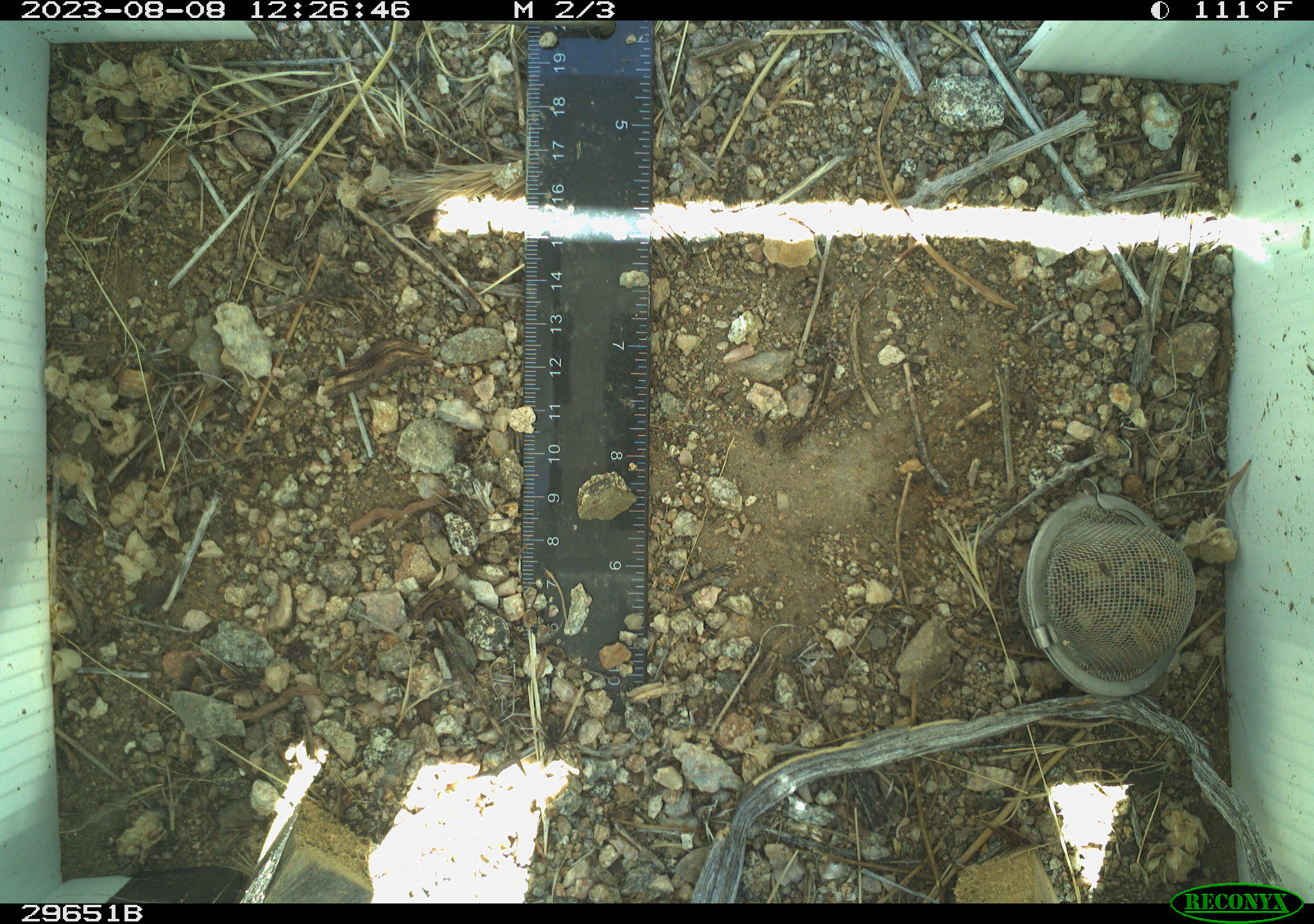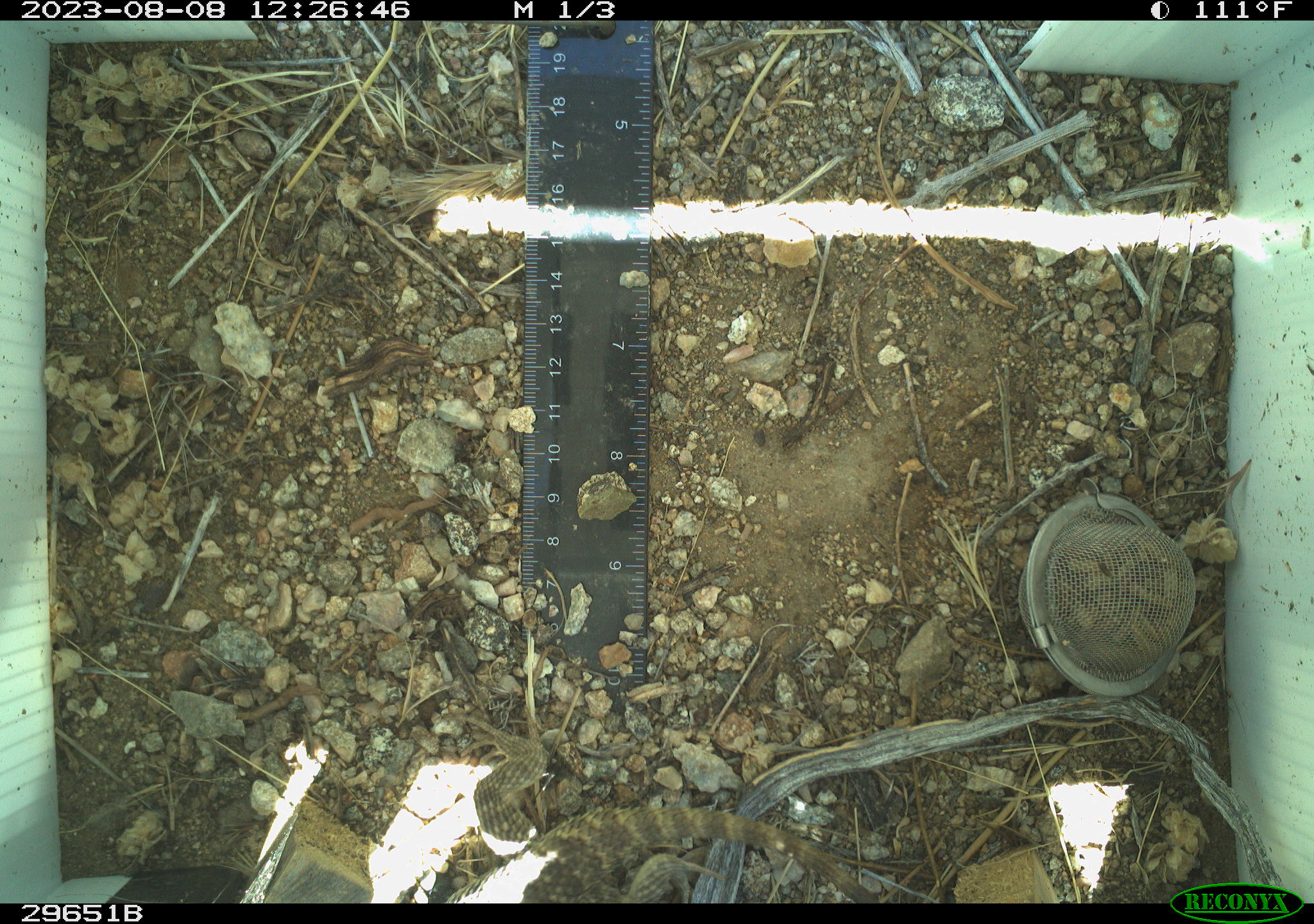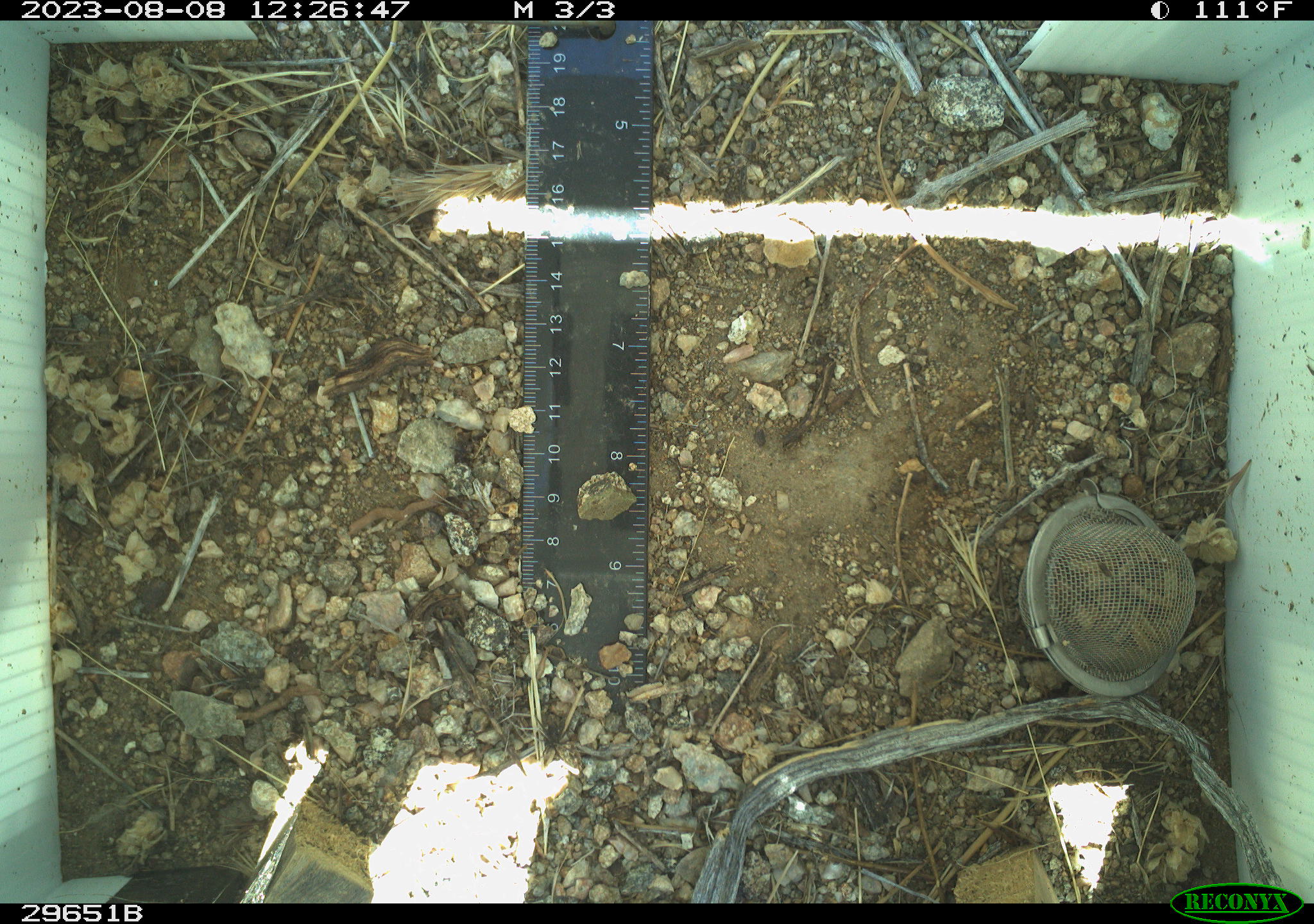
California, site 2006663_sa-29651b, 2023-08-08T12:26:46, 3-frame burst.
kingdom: Animalia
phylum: Chordata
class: Reptilia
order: Squamata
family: Phrynosomatidae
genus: Sceloporus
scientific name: Sceloporus uniformis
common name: yellow-backed spiny lizard